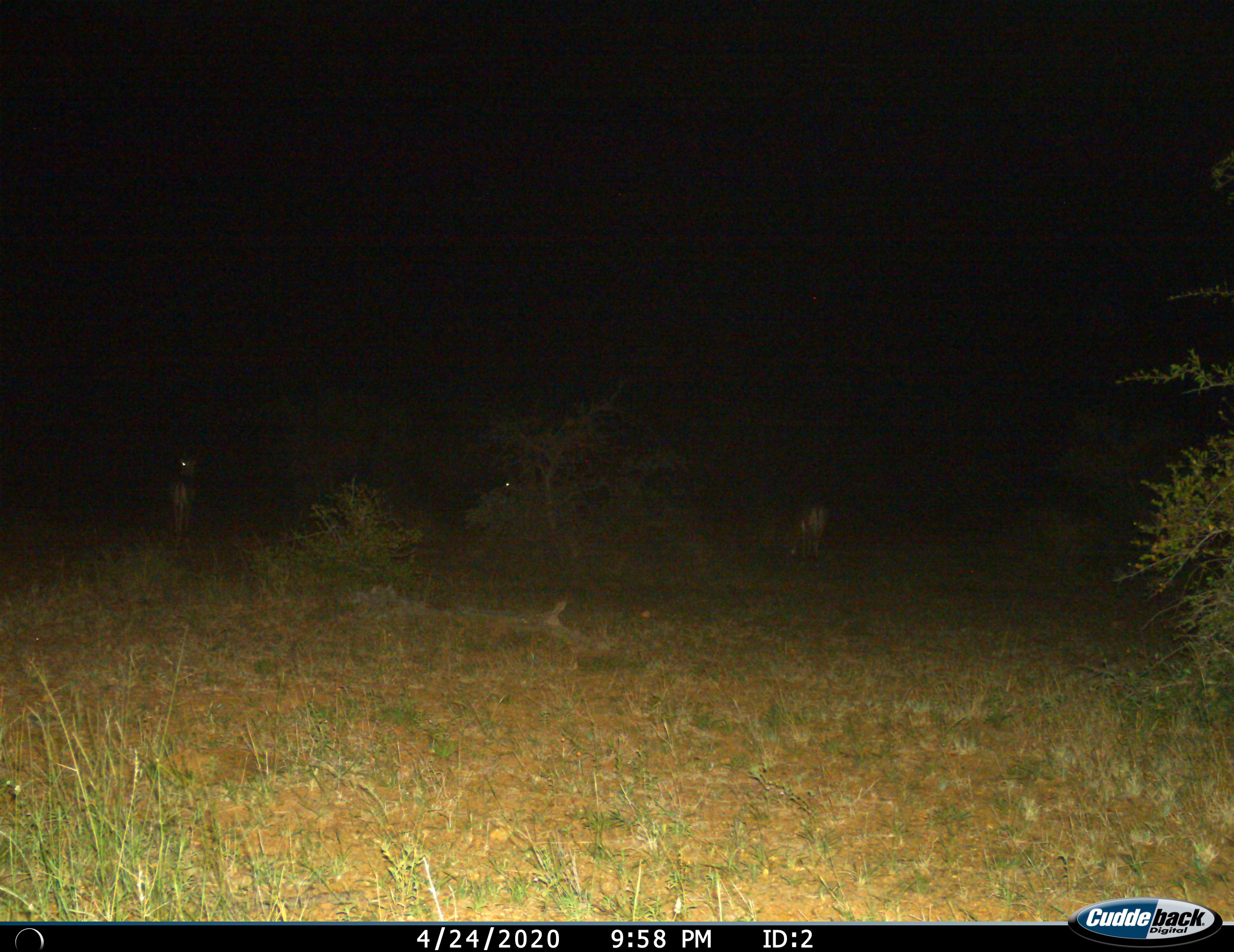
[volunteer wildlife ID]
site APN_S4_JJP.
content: unidentified animal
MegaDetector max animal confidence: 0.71